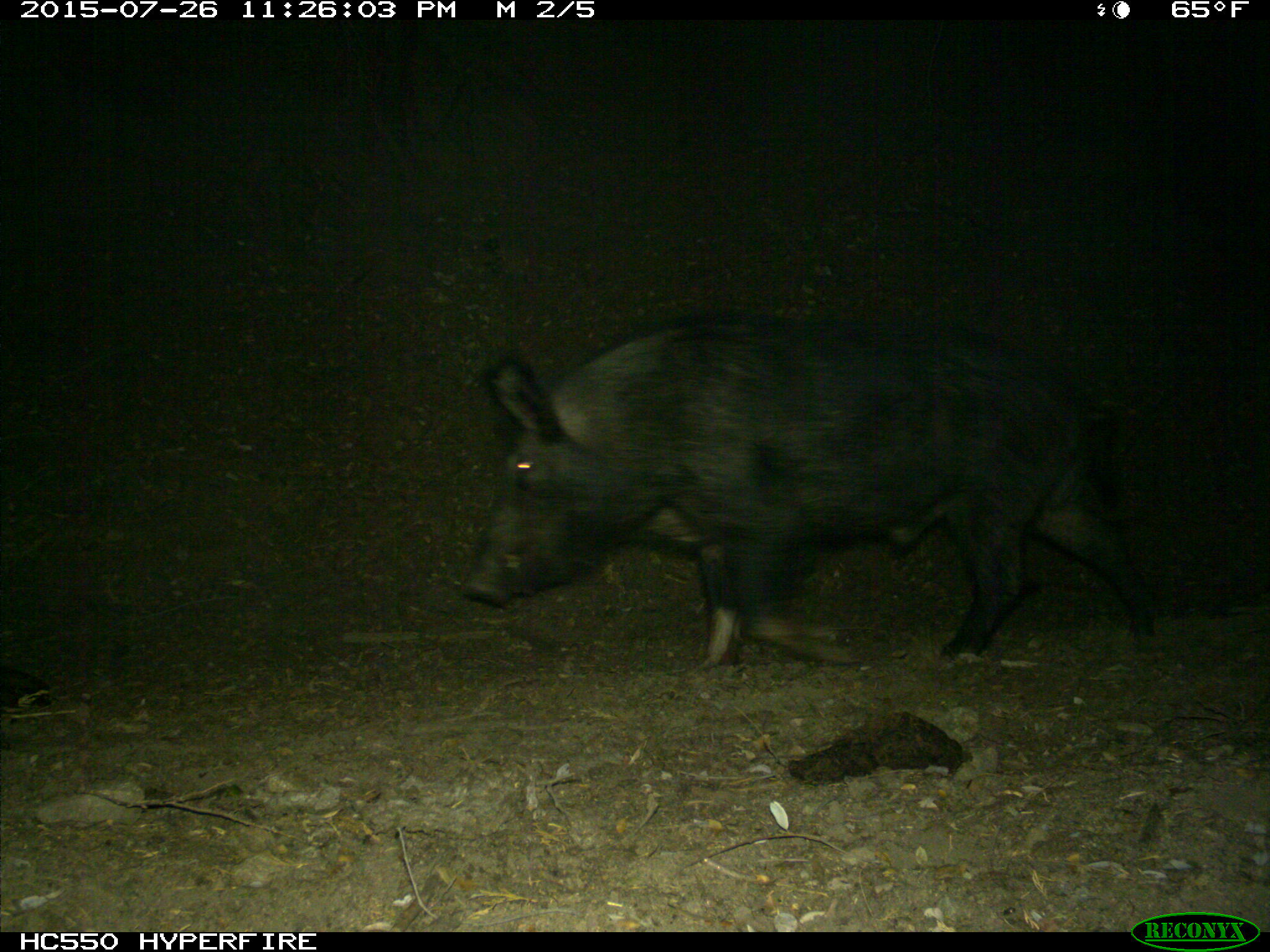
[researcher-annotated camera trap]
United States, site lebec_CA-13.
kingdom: Animalia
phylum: Chordata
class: Mammalia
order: Artiodactyla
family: Suidae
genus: Sus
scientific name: Sus scrofa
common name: wild boar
Sus scrofa (wild boar).